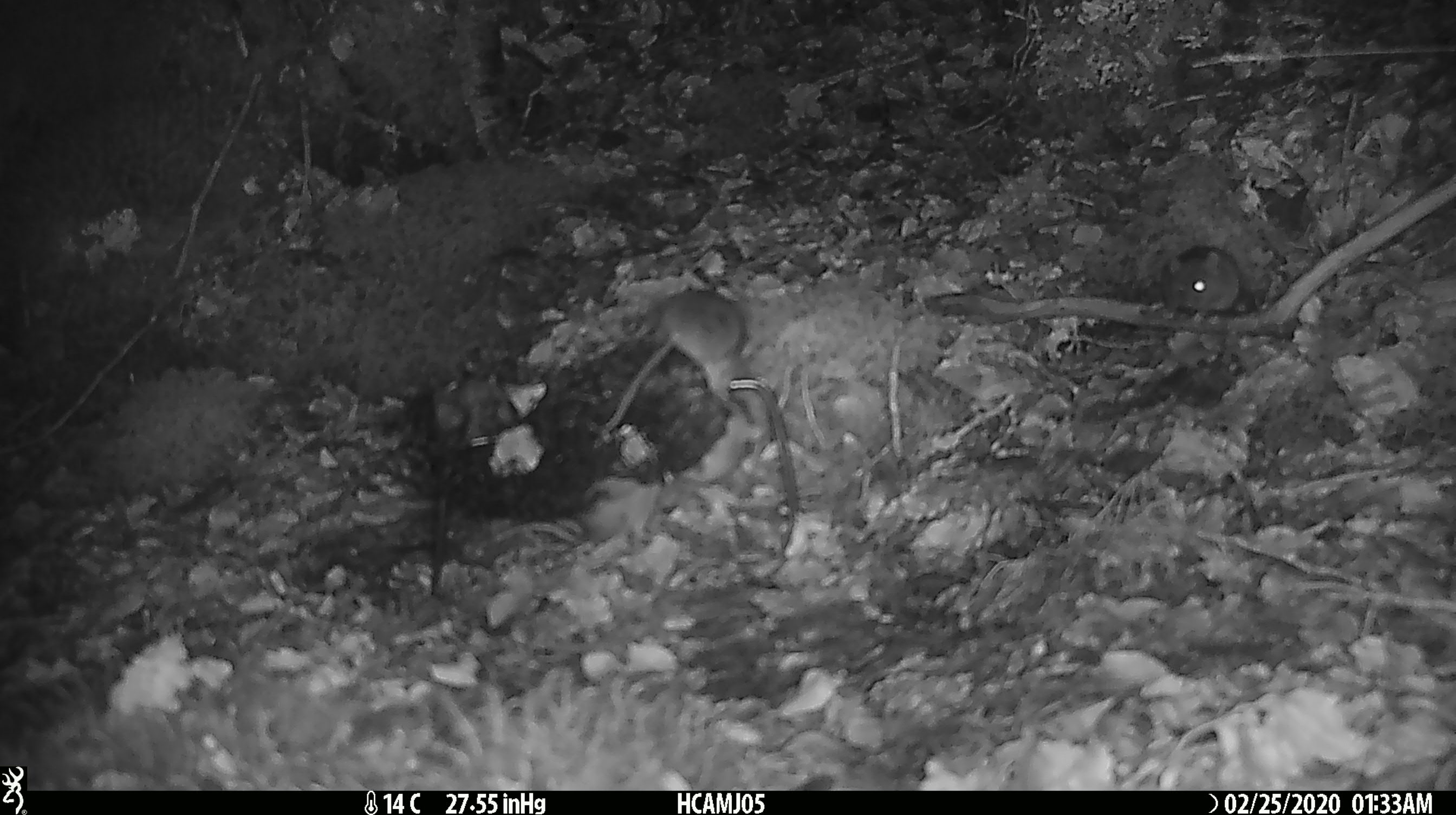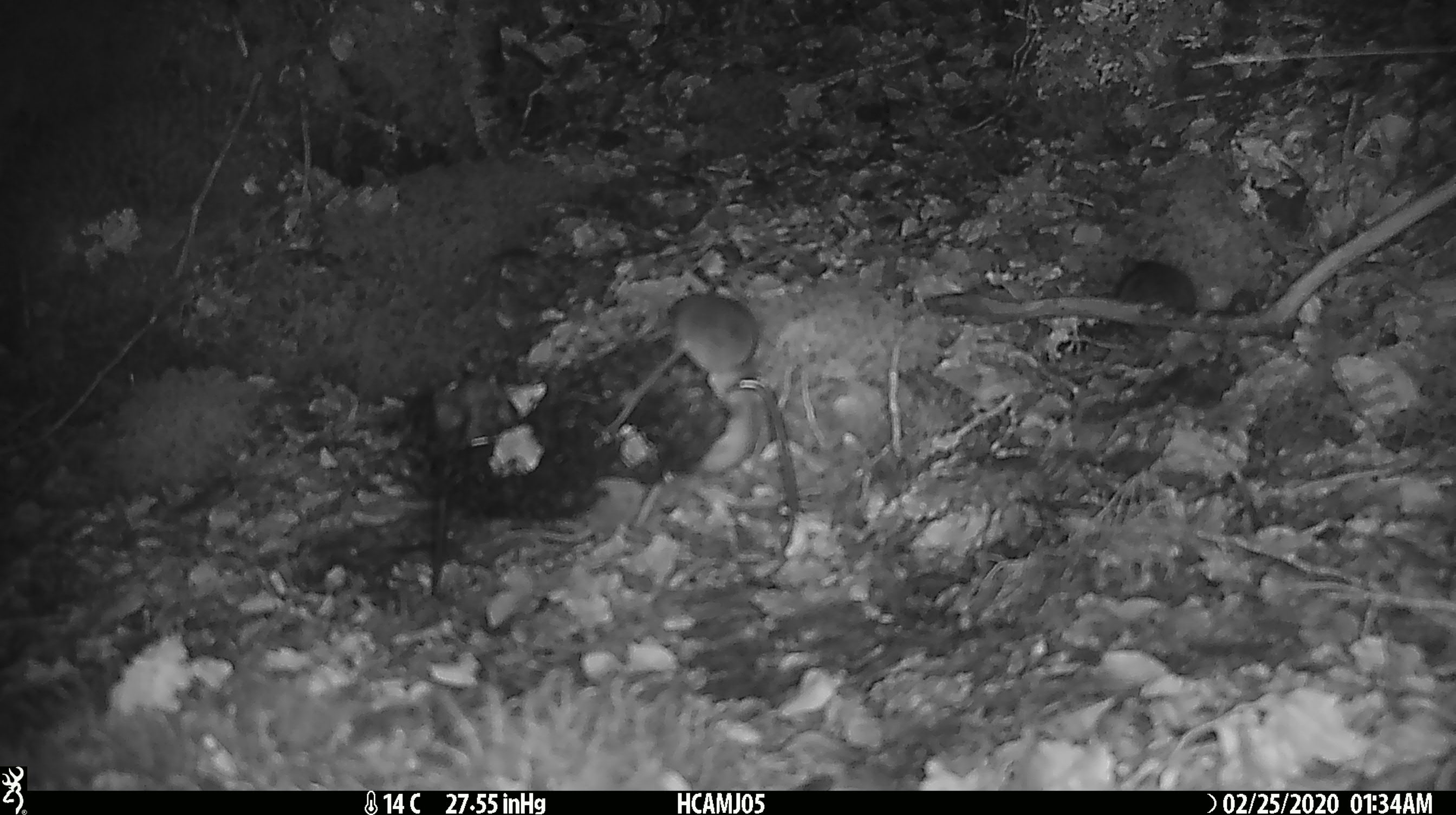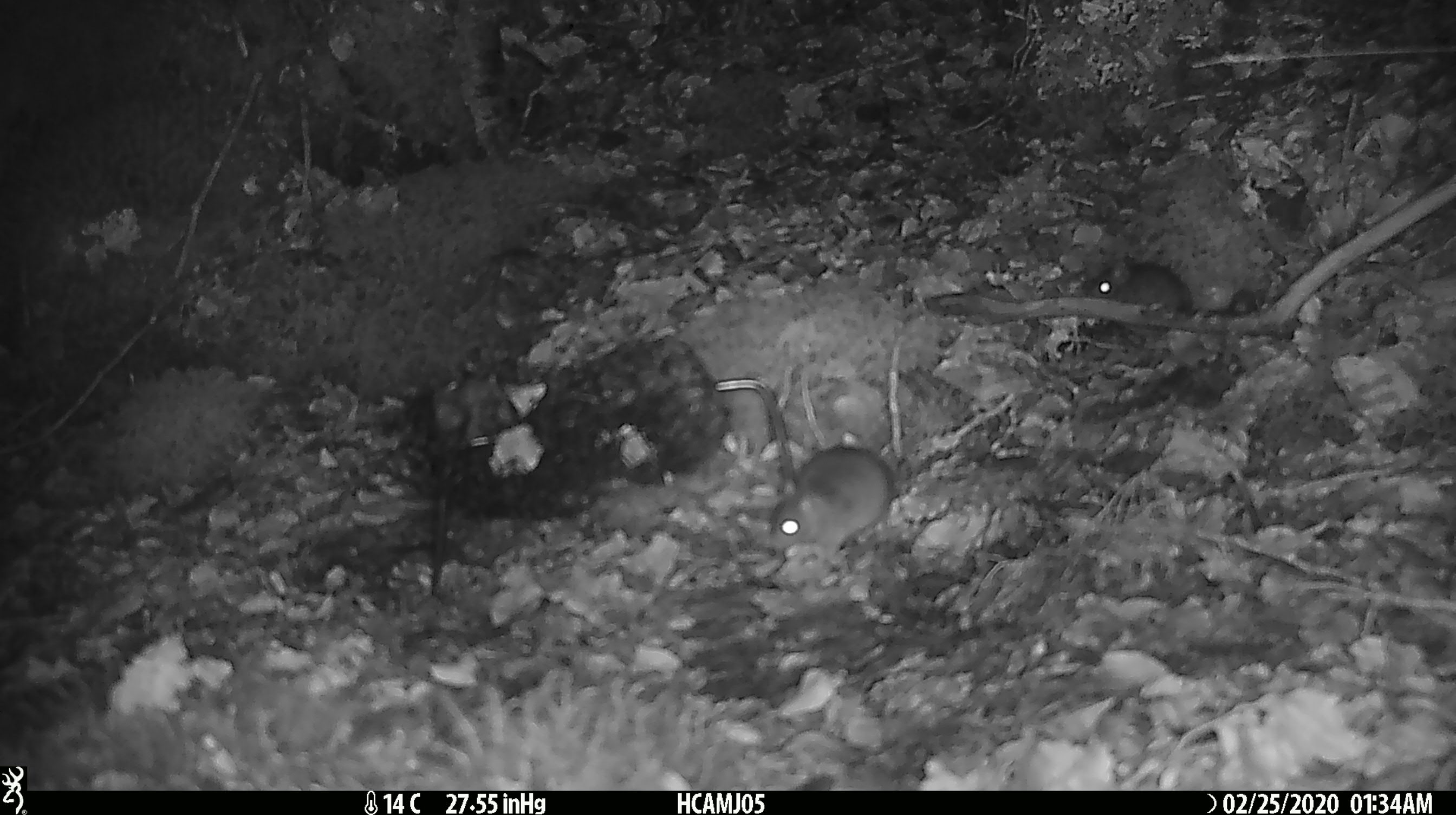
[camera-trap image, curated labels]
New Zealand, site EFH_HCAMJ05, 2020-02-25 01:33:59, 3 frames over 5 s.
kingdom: Animalia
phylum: Chordata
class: Mammalia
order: Rodentia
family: Muridae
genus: Mus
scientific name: Mus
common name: mouse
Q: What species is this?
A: Mouse (Mus).